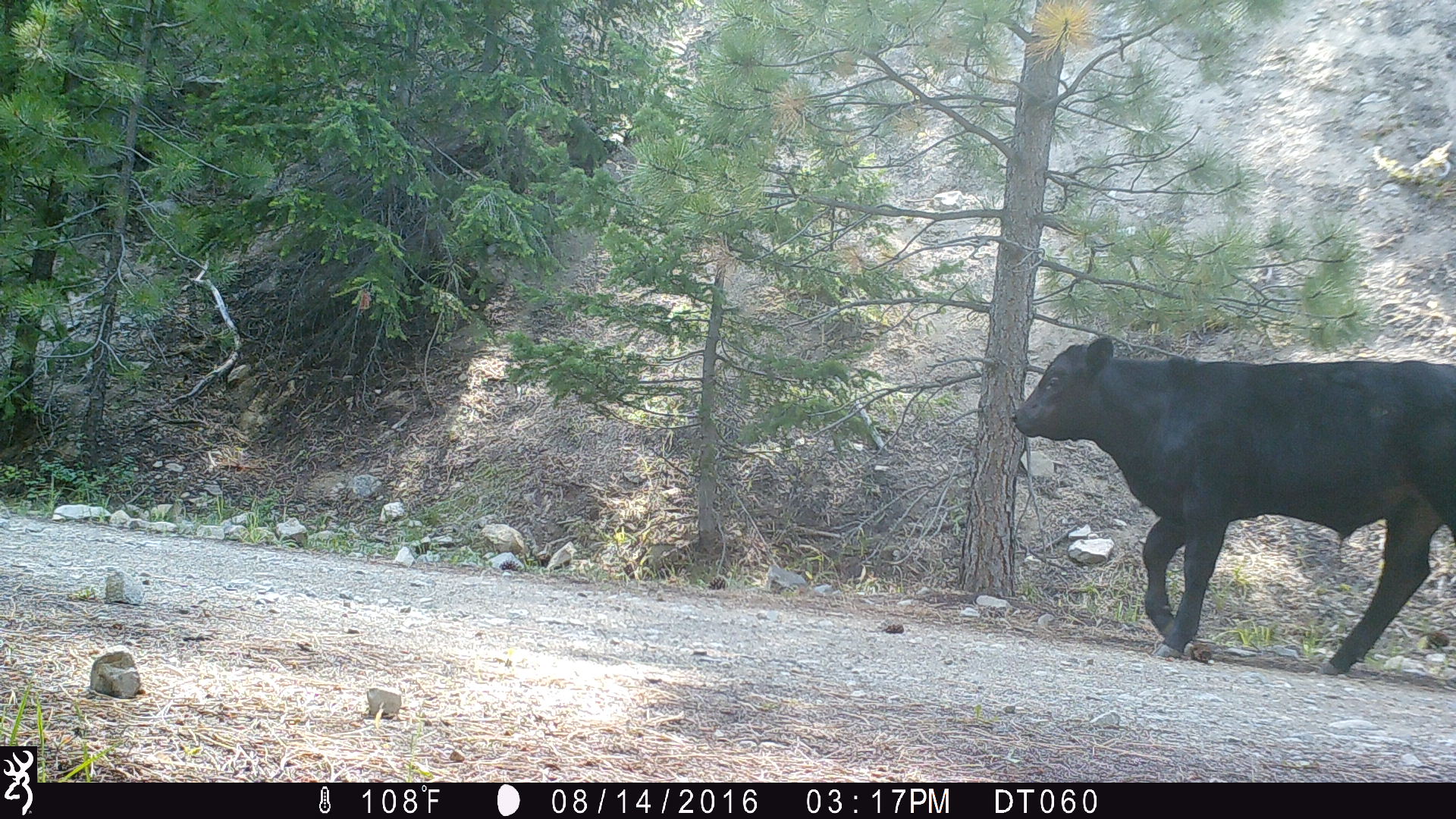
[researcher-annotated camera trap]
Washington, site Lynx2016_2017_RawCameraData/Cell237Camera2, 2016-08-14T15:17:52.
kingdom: Animalia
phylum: Chordata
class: Mammalia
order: Artiodactyla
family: Bovidae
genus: Bos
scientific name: Bos taurus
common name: domestic cattle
Domestic cattle (Bos taurus). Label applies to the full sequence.